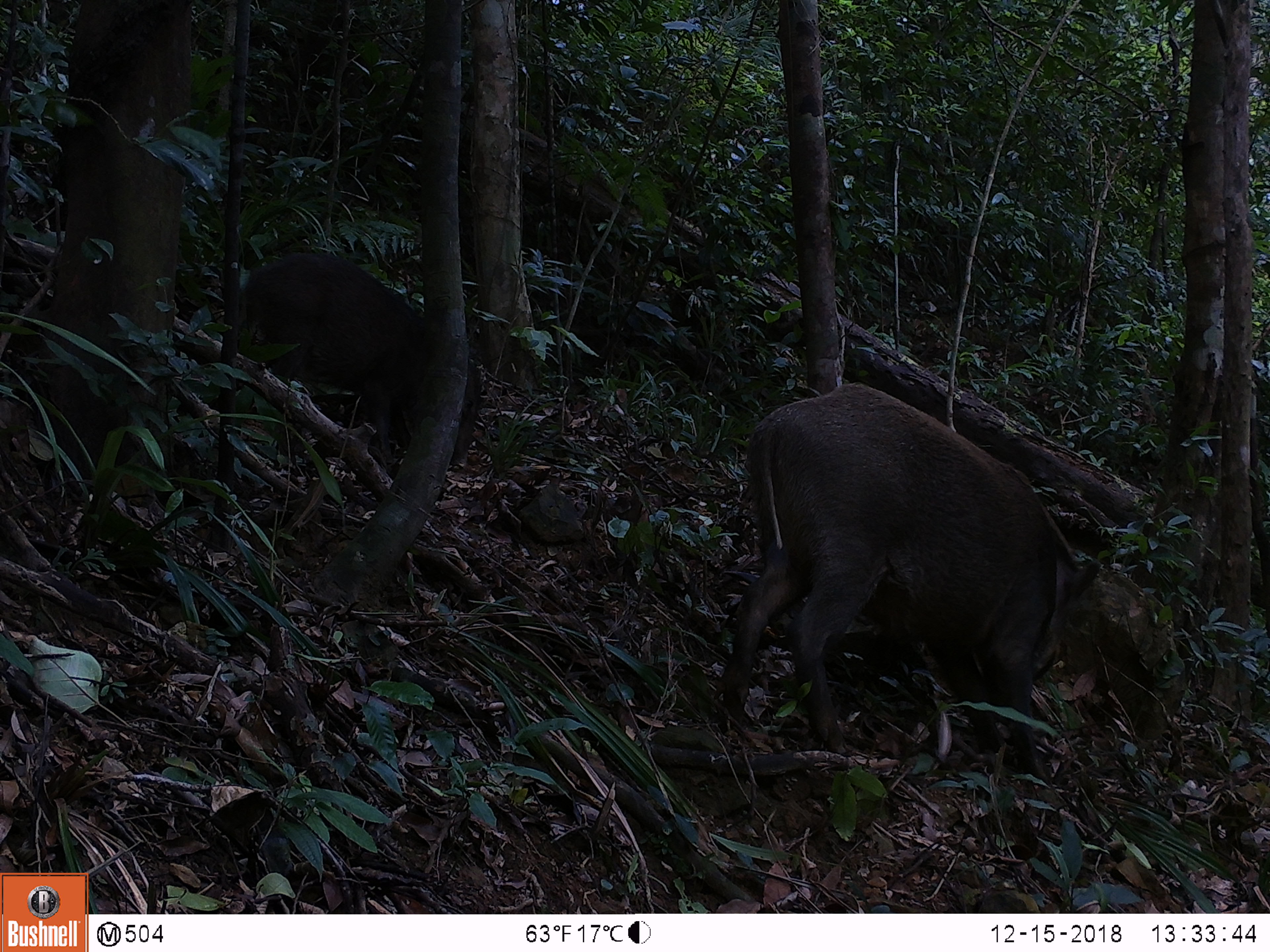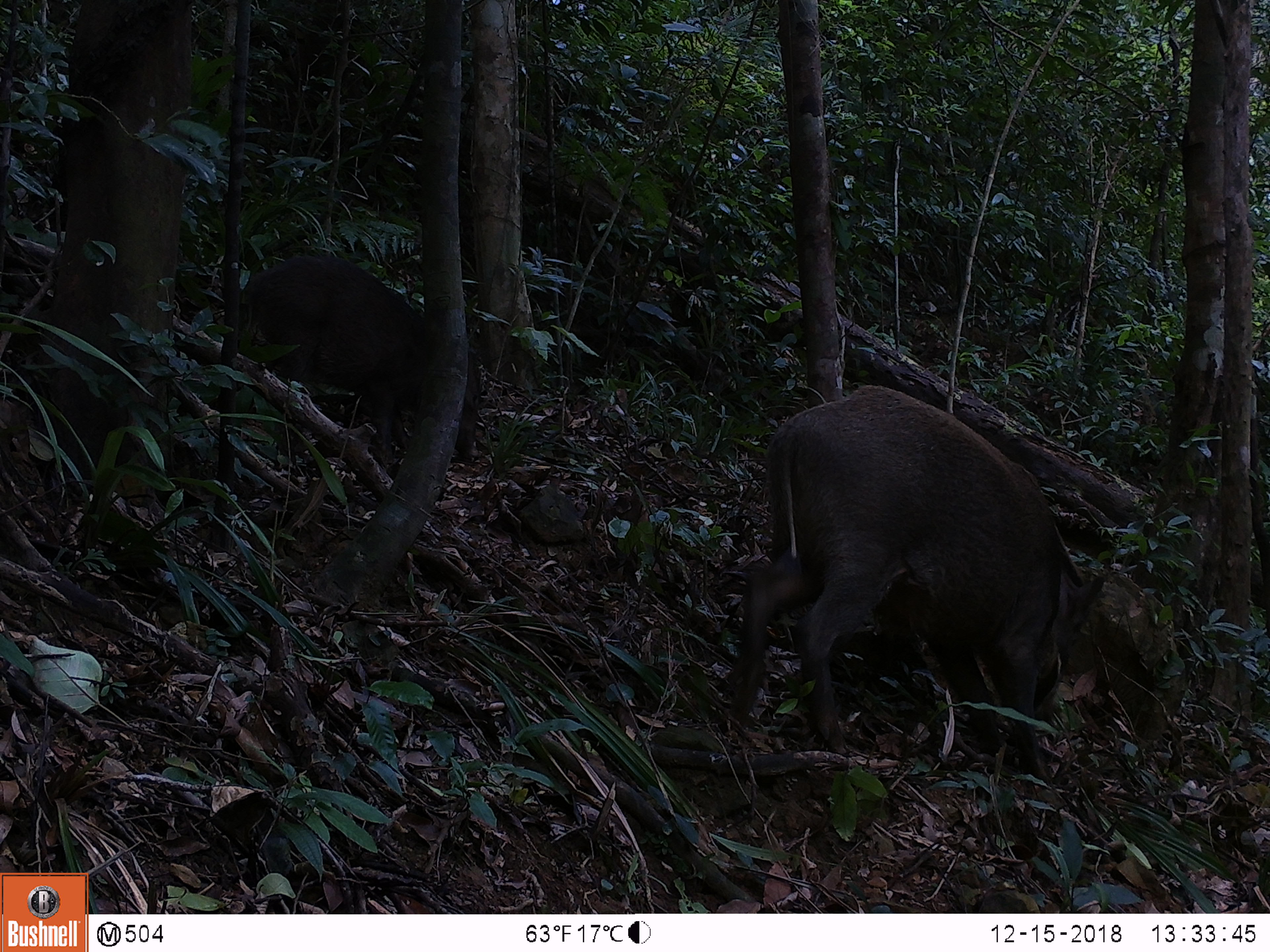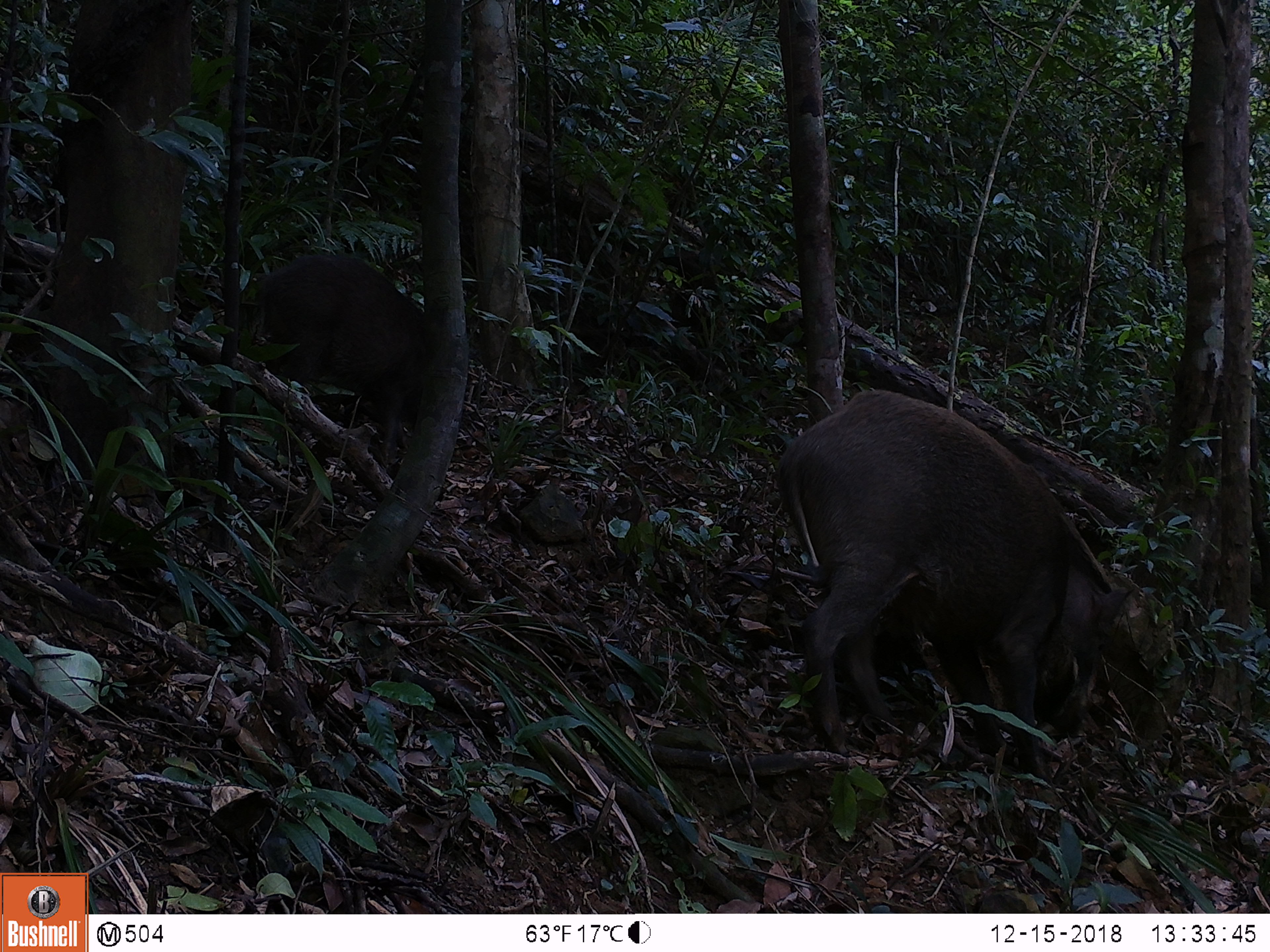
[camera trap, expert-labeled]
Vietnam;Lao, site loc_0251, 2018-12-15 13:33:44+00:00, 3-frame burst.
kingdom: Animalia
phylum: Chordata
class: Mammalia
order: Artiodactyla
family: Suidae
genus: Sus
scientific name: Sus scrofa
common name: eurasian wild pig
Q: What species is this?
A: Eurasian wild pig (Sus scrofa).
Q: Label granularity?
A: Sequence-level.